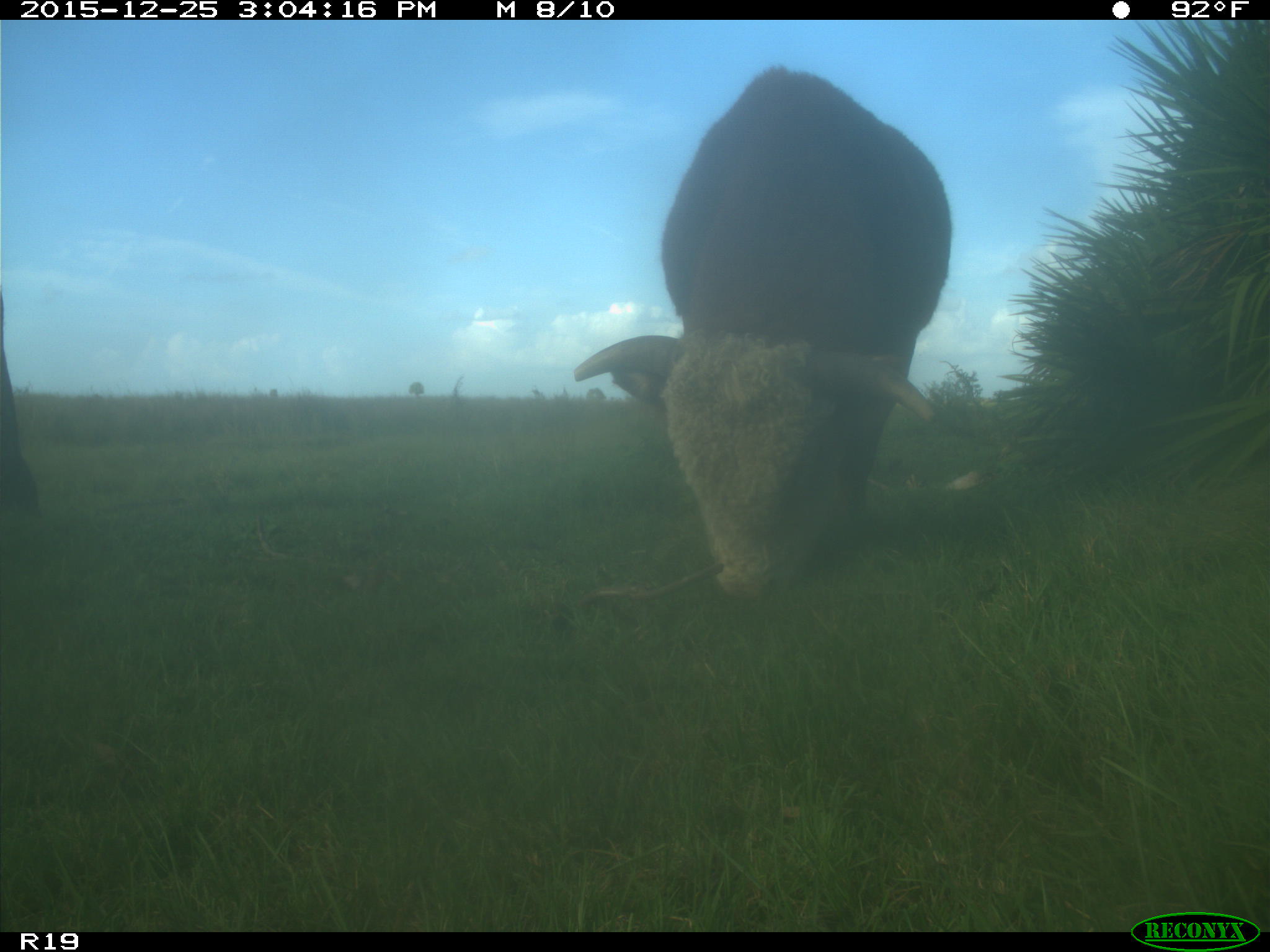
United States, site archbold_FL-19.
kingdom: Animalia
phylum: Chordata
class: Mammalia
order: Artiodactyla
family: Bovidae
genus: Bos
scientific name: Bos taurus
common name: domestic cow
Bos taurus (domestic cow).